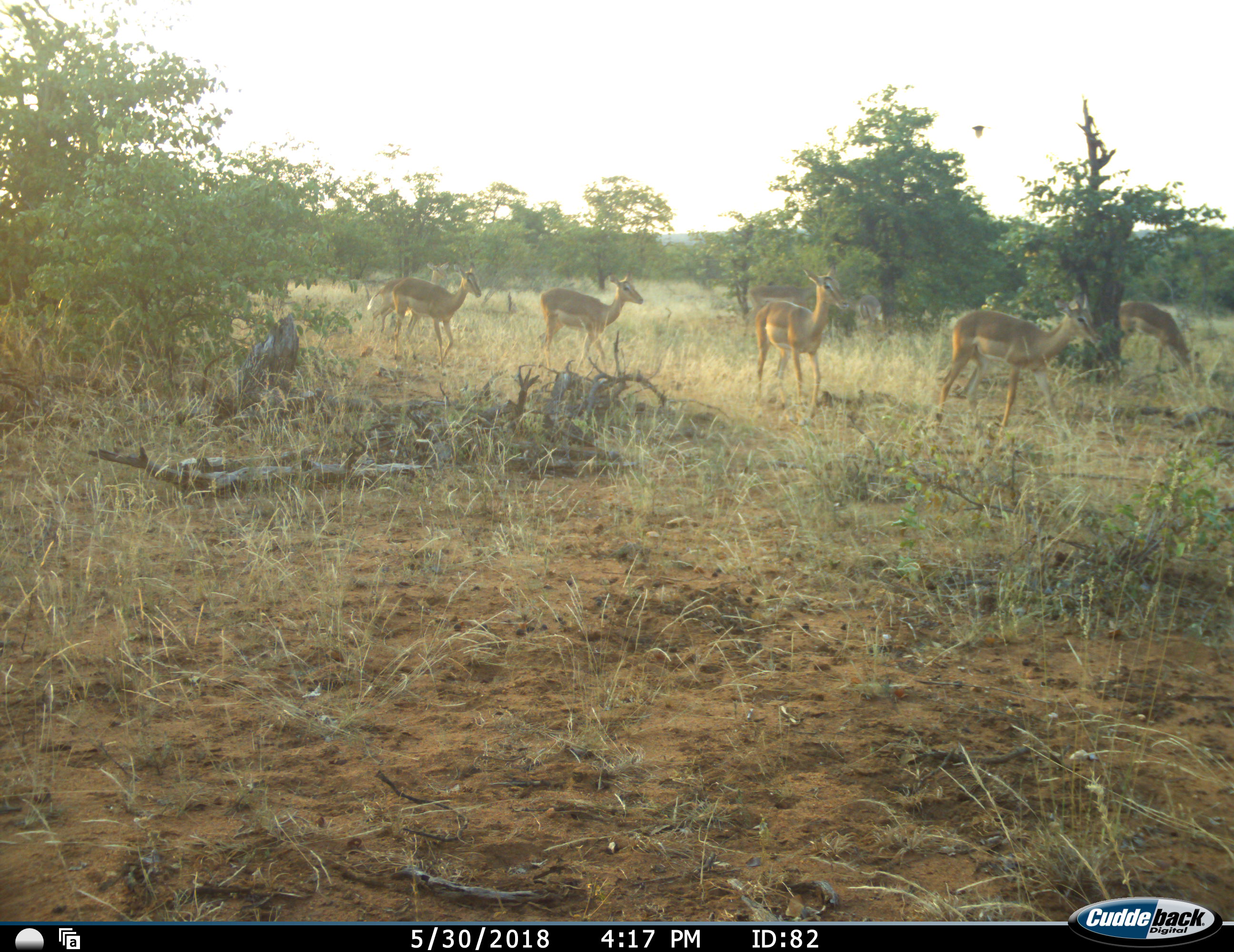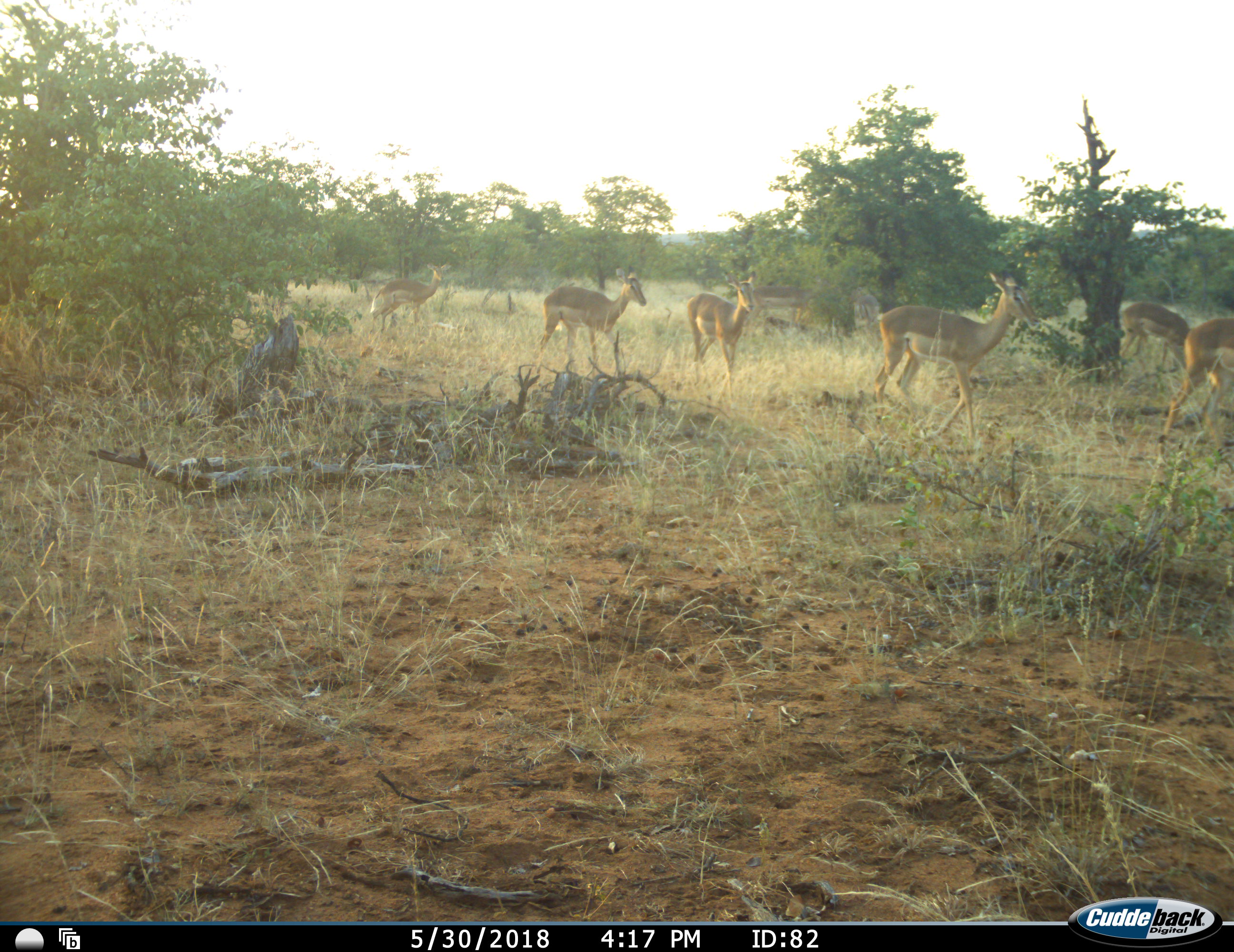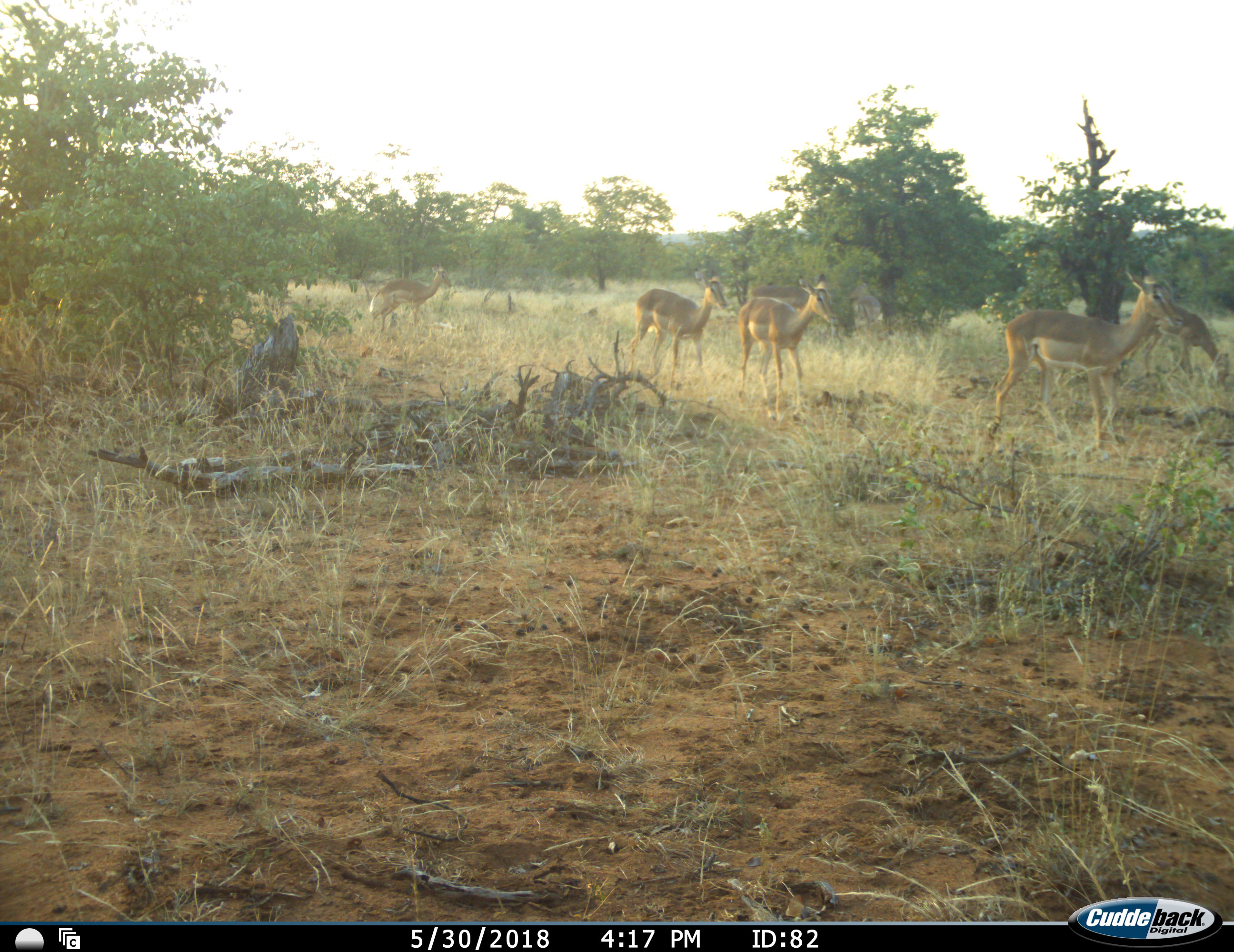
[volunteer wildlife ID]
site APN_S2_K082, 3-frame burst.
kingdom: Animalia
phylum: Chordata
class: Mammalia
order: Artiodactyla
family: Bovidae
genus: Aepyceros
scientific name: Aepyceros melampus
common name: impala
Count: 7.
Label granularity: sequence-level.